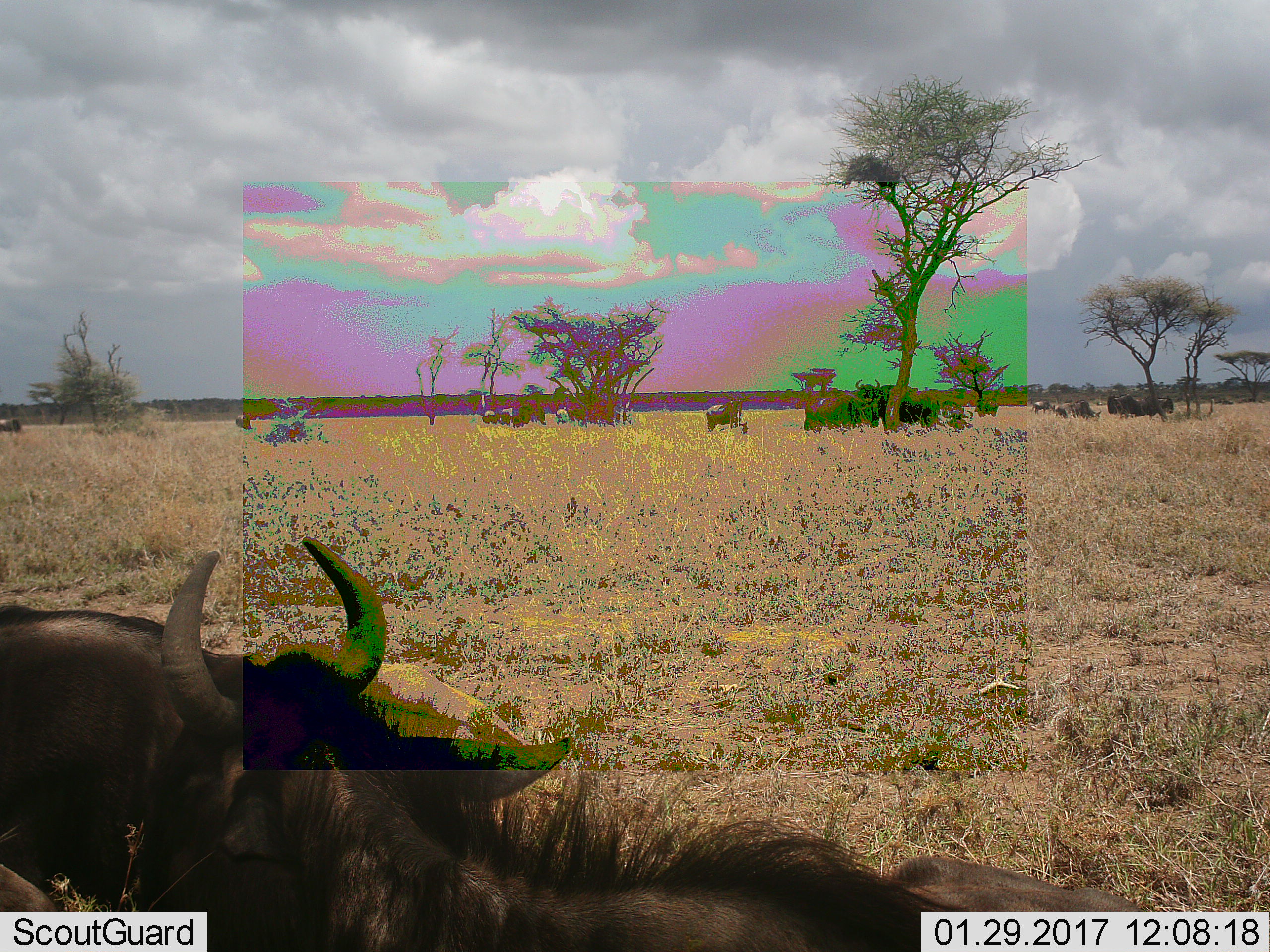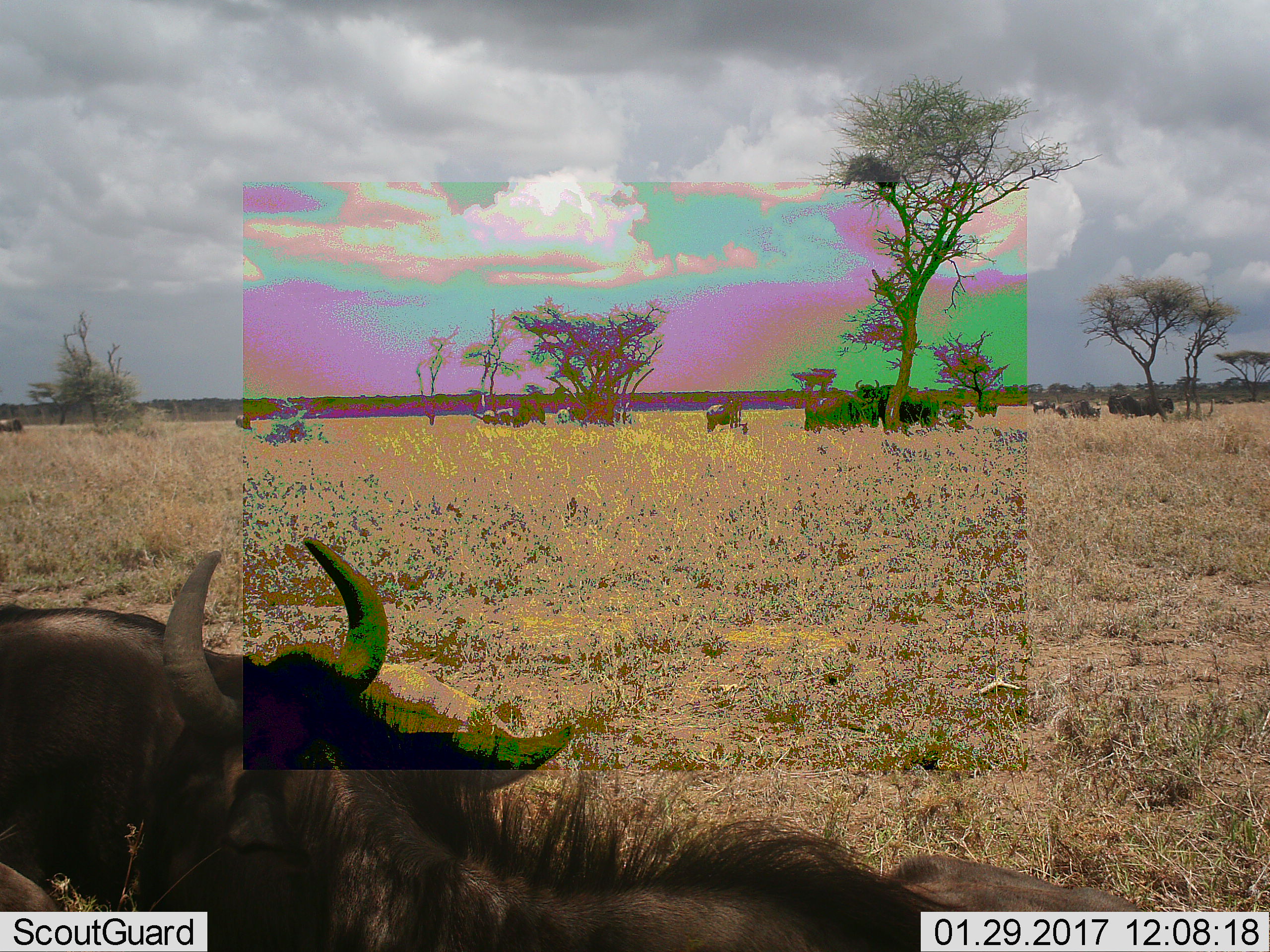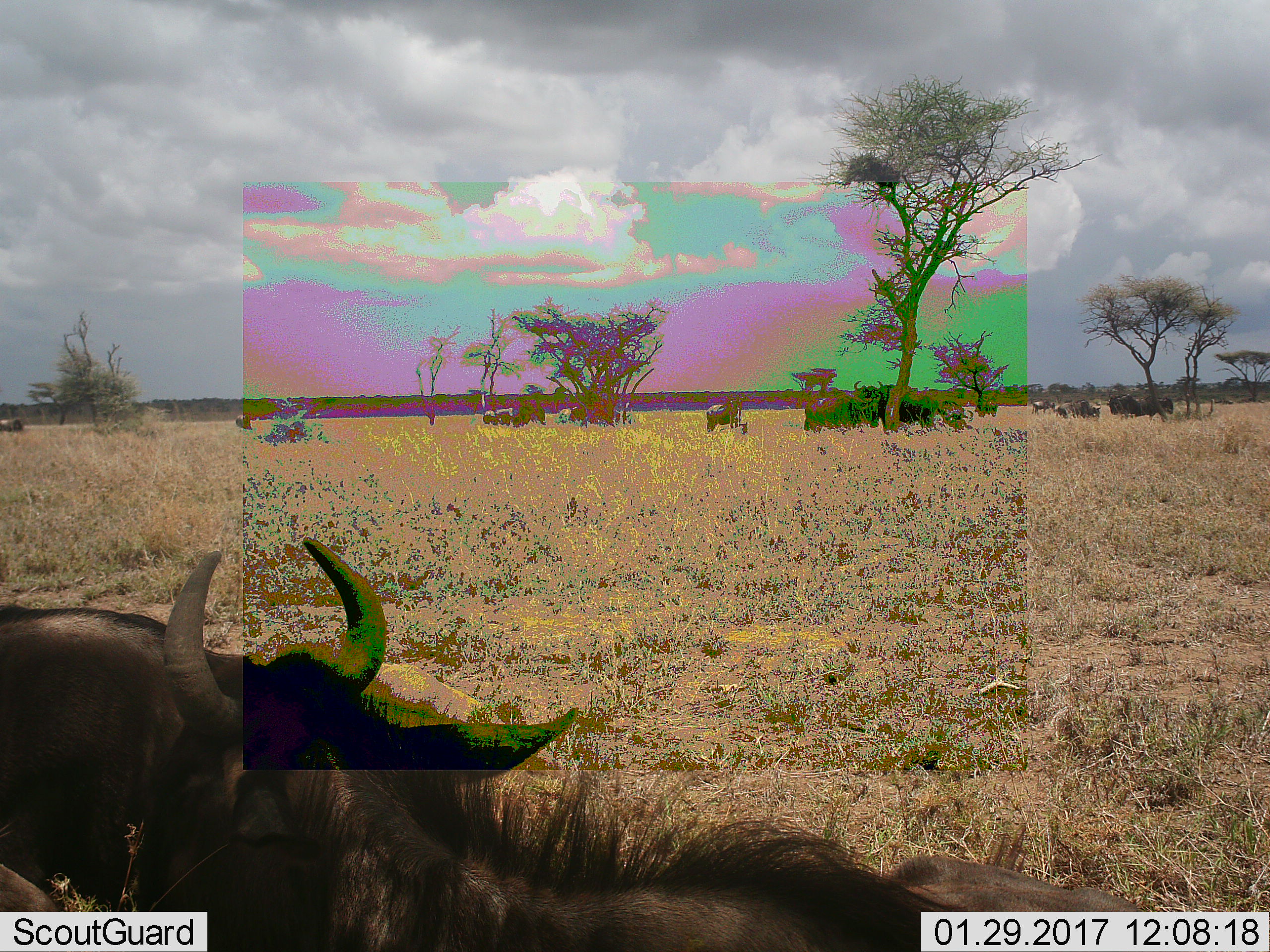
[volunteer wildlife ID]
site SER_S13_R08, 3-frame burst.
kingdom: Animalia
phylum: Chordata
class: Mammalia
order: Artiodactyla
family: Bovidae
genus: Connochaetes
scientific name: Connochaetes taurinus taurinus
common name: blue wildebeest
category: wildebeestblue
Wildebeestblue (blue wildebeest) (Connochaetes taurinus taurinus), count 11-50. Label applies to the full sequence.